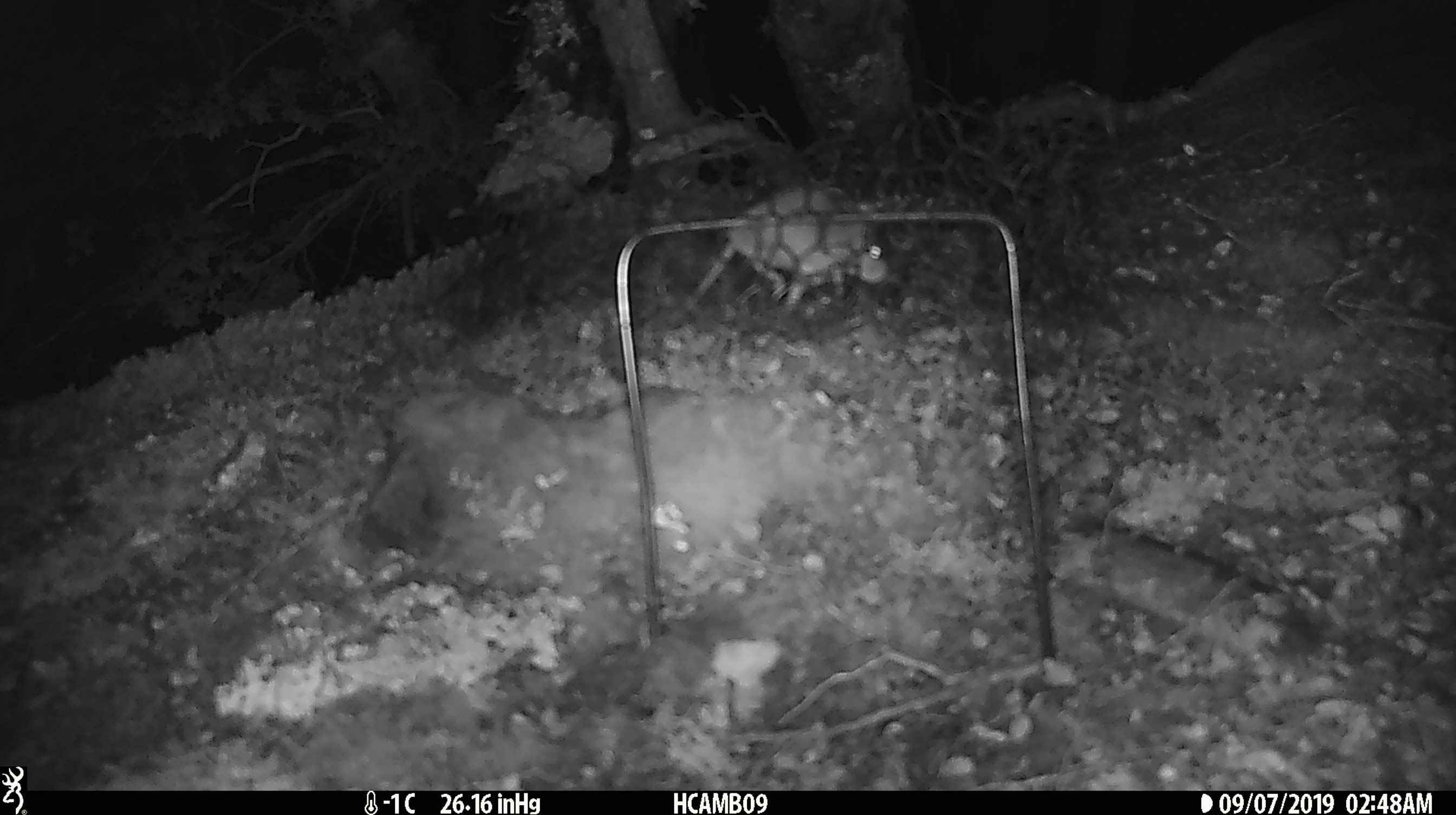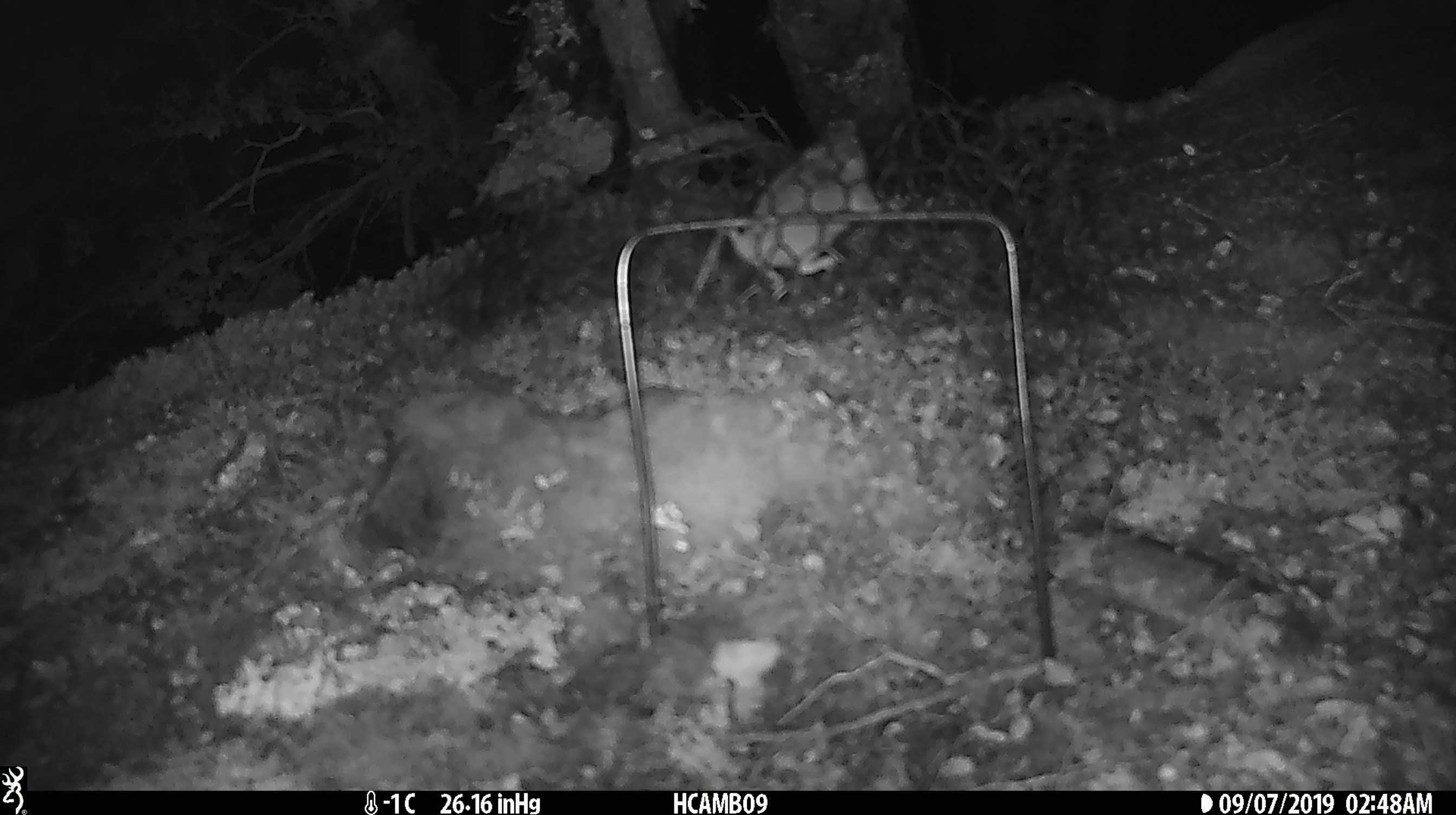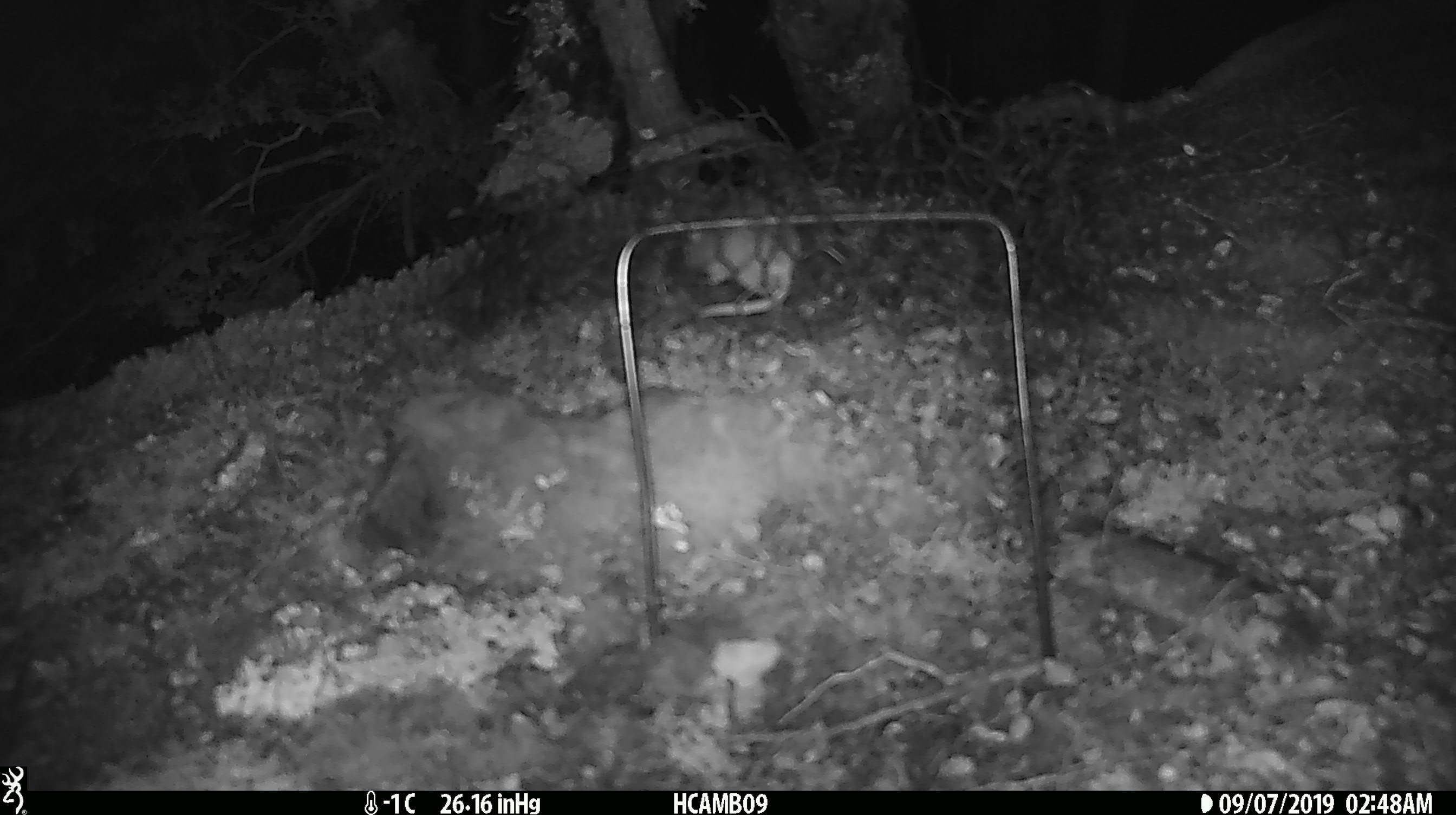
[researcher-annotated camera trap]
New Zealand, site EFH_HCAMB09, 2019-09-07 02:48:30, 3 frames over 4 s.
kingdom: Animalia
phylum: Chordata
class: Mammalia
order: Rodentia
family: Muridae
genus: Mus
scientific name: Mus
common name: mouse